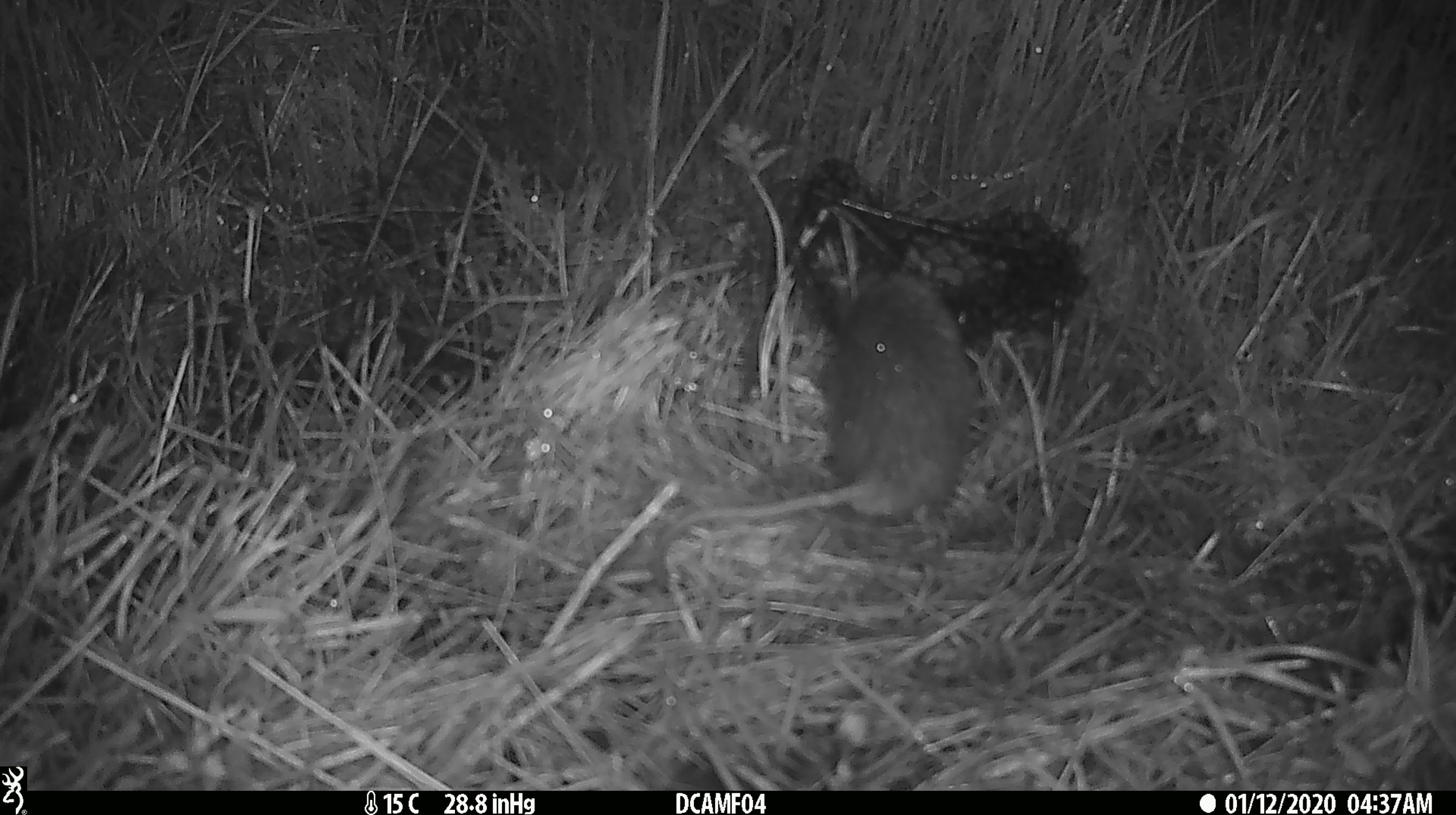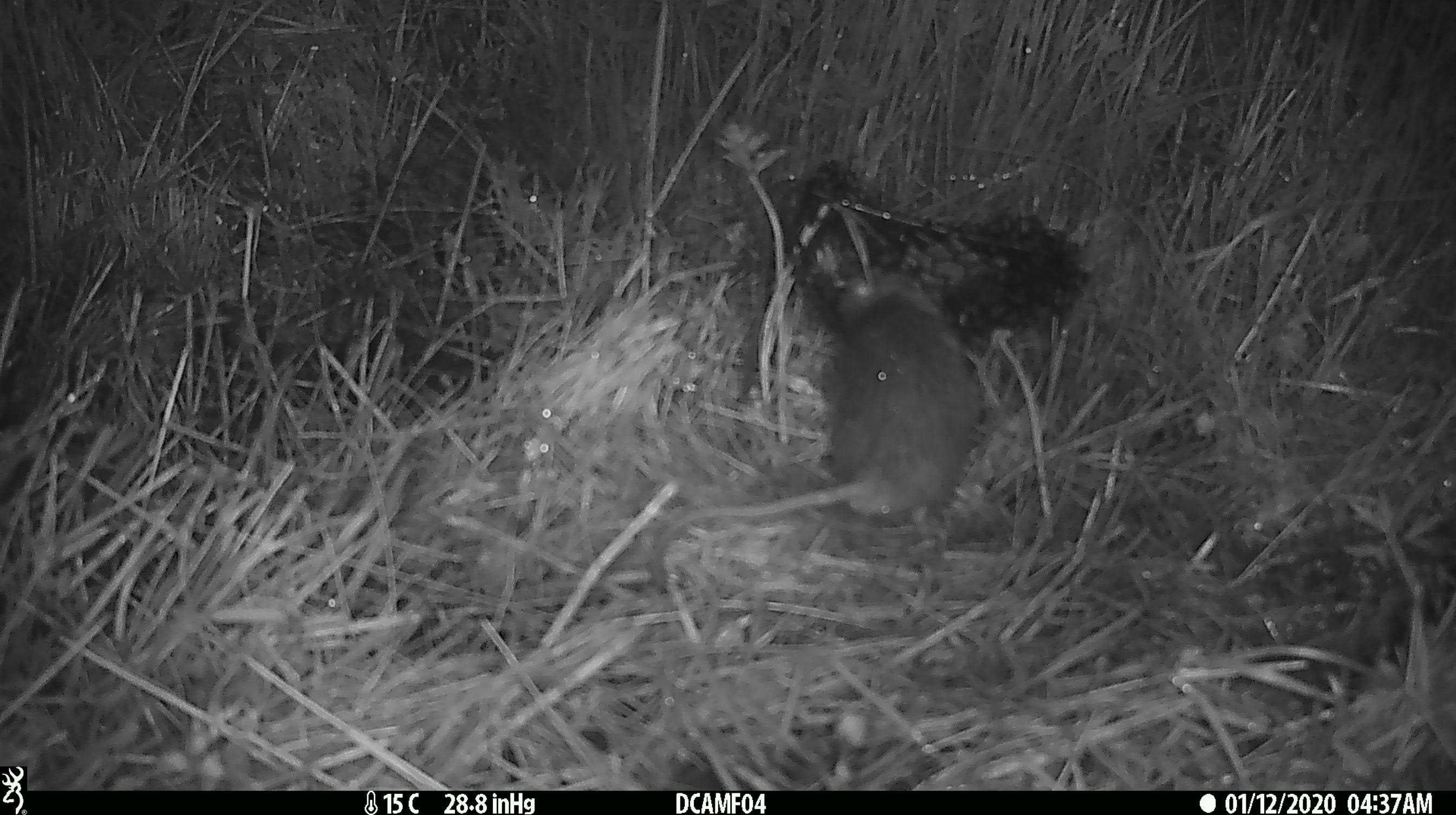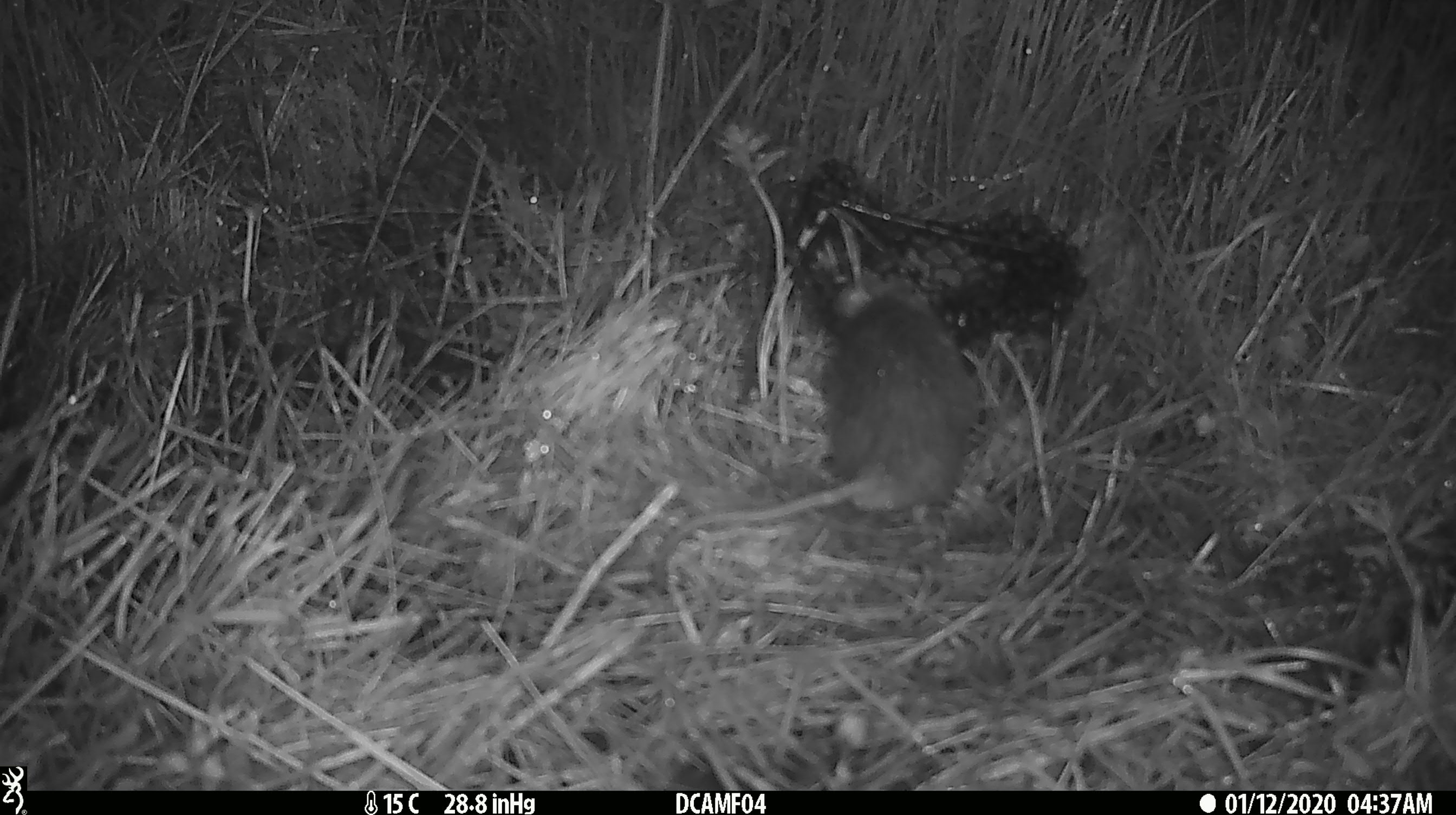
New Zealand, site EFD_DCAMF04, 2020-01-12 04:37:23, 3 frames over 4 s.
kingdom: Animalia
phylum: Chordata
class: Mammalia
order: Rodentia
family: Muridae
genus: Rattus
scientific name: Rattus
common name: rat